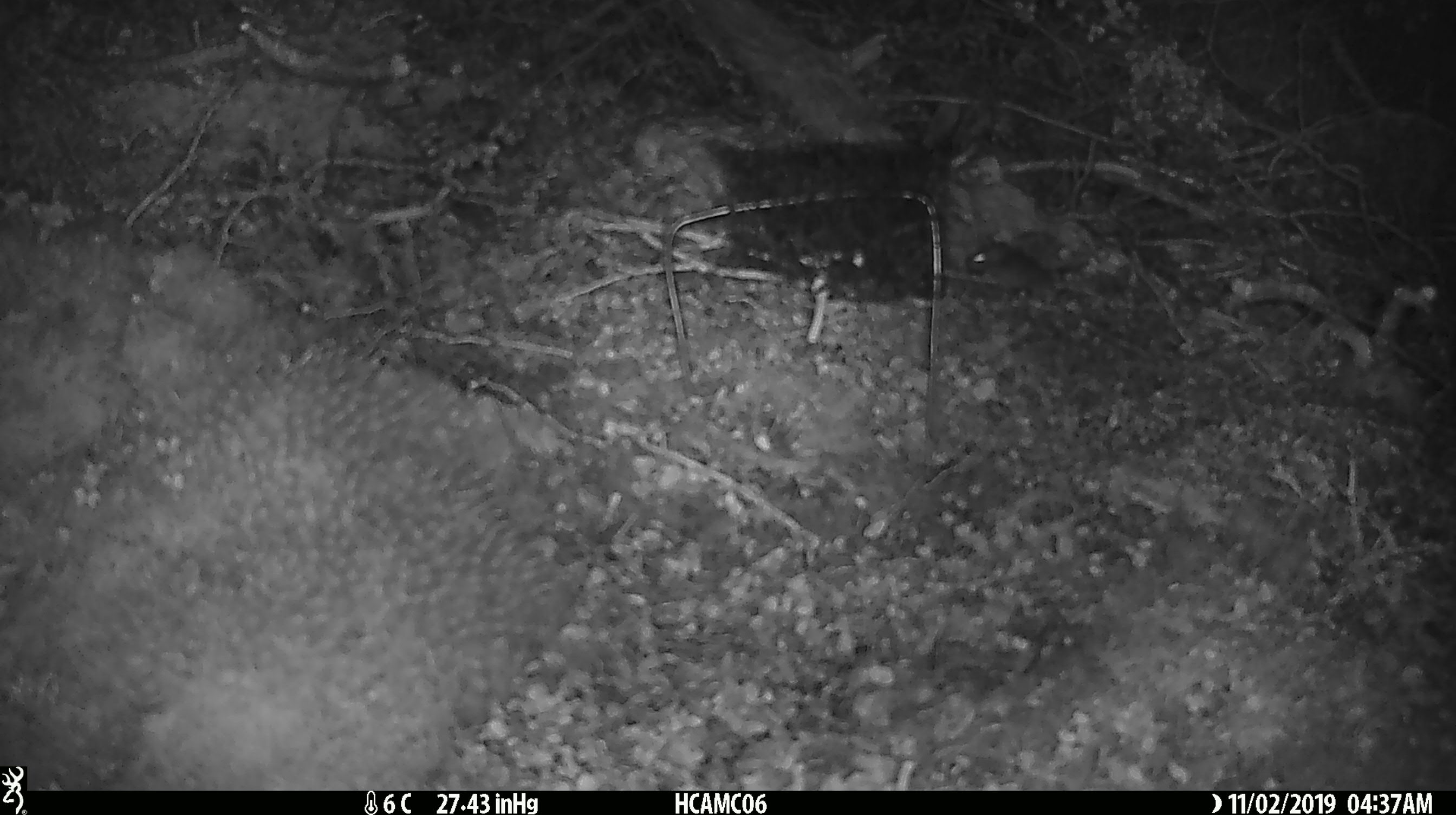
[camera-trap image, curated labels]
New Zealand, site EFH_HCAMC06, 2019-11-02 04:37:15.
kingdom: Animalia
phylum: Chordata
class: Mammalia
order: Rodentia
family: Muridae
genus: Mus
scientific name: Mus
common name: mouse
Mouse (Mus).